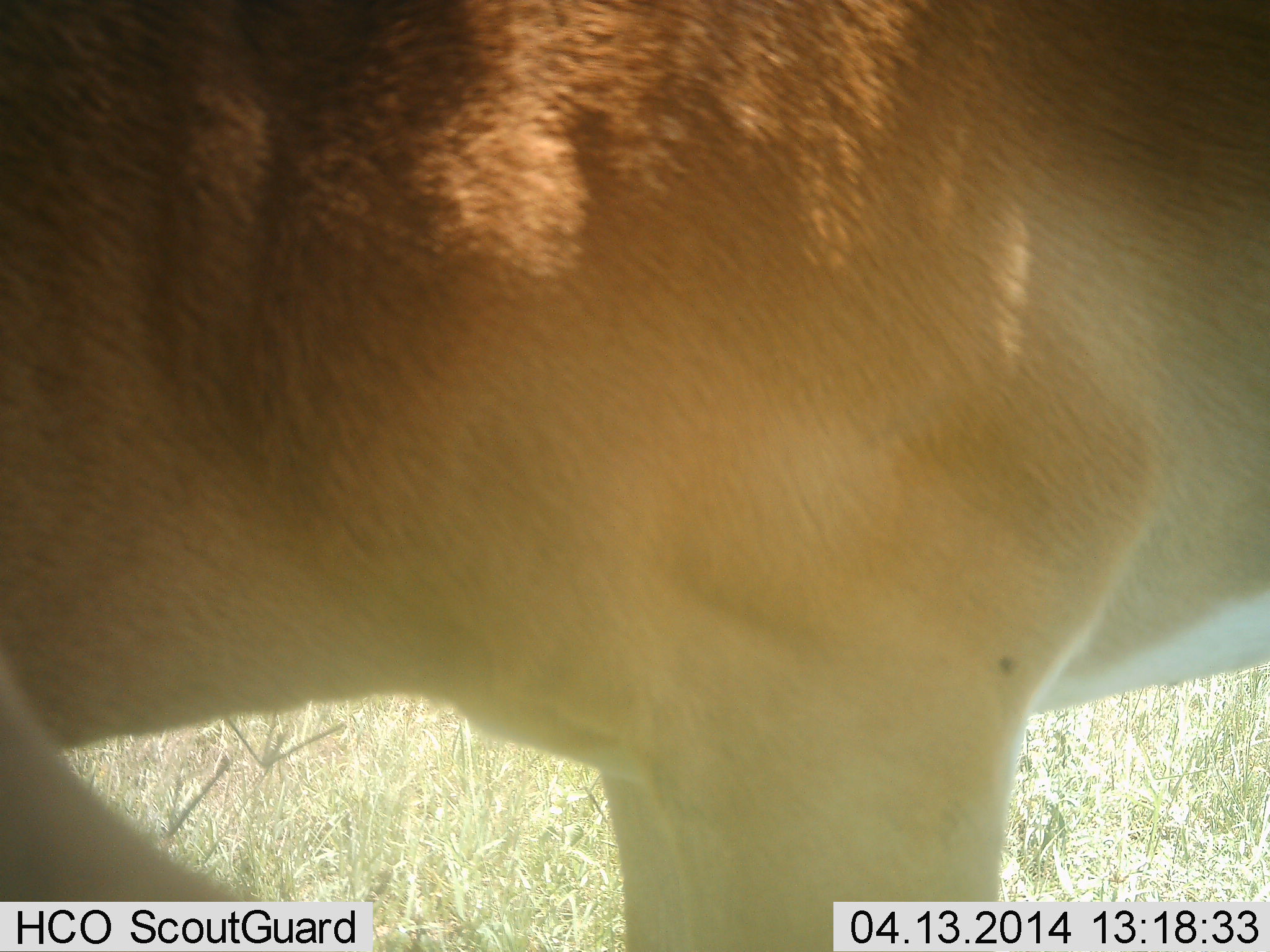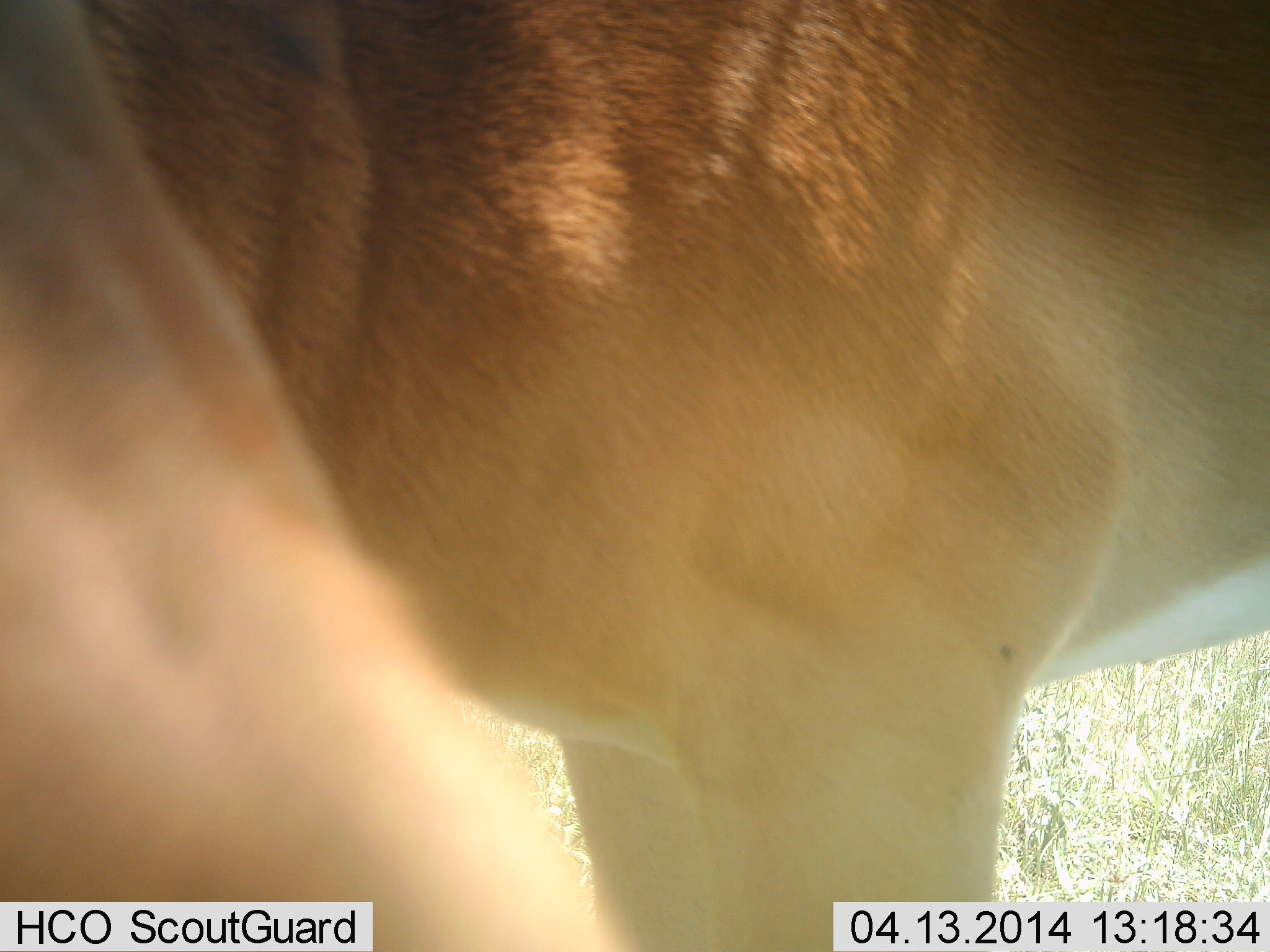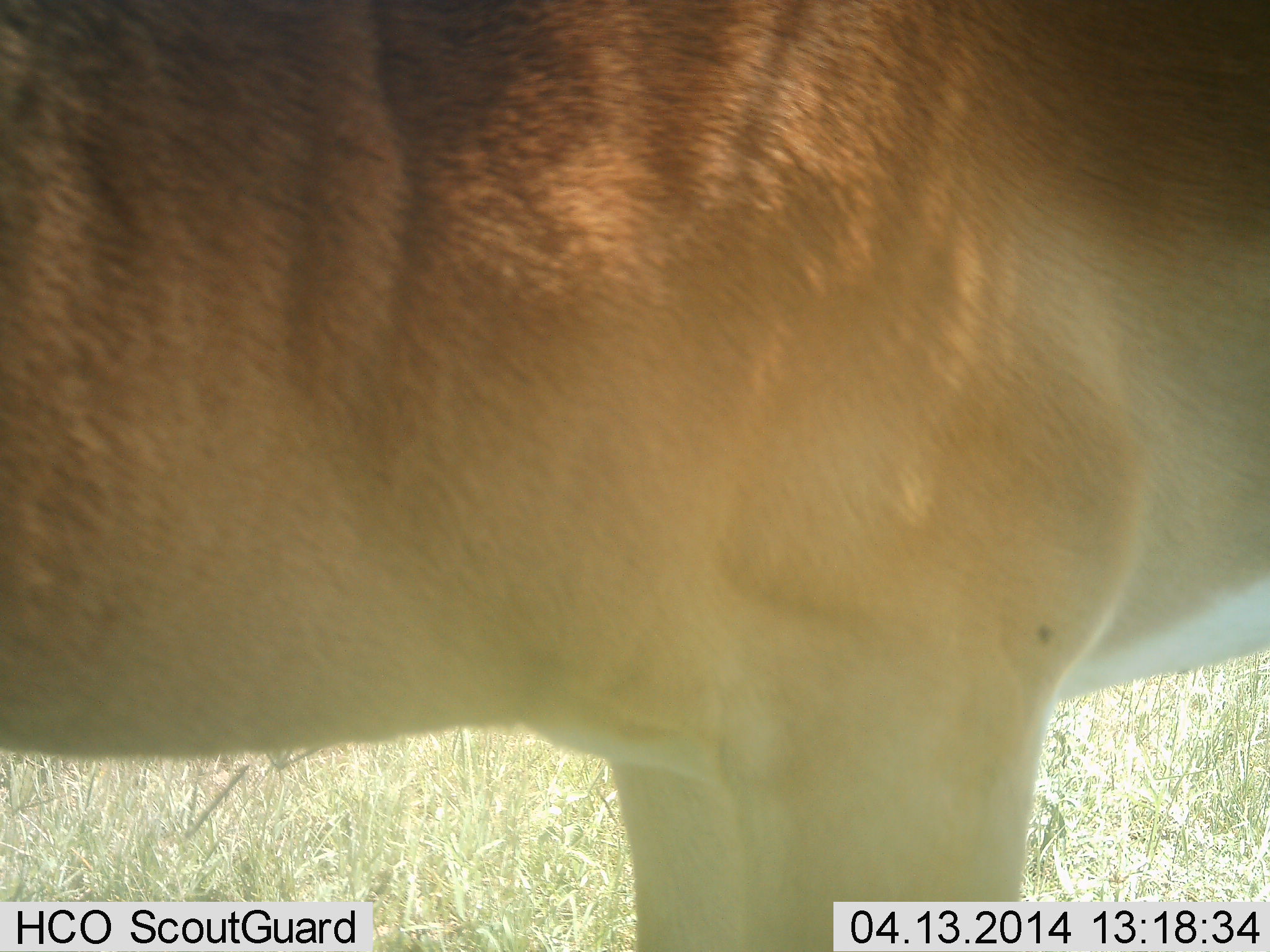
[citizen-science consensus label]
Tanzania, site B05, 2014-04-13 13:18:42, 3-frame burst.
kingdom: Animalia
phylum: Chordata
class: Mammalia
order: Artiodactyla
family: Bovidae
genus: Aepyceros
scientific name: Aepyceros melampus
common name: impala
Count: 1.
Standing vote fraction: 89%.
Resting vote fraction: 0%.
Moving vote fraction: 11%.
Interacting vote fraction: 0%.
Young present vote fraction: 0%.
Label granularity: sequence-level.